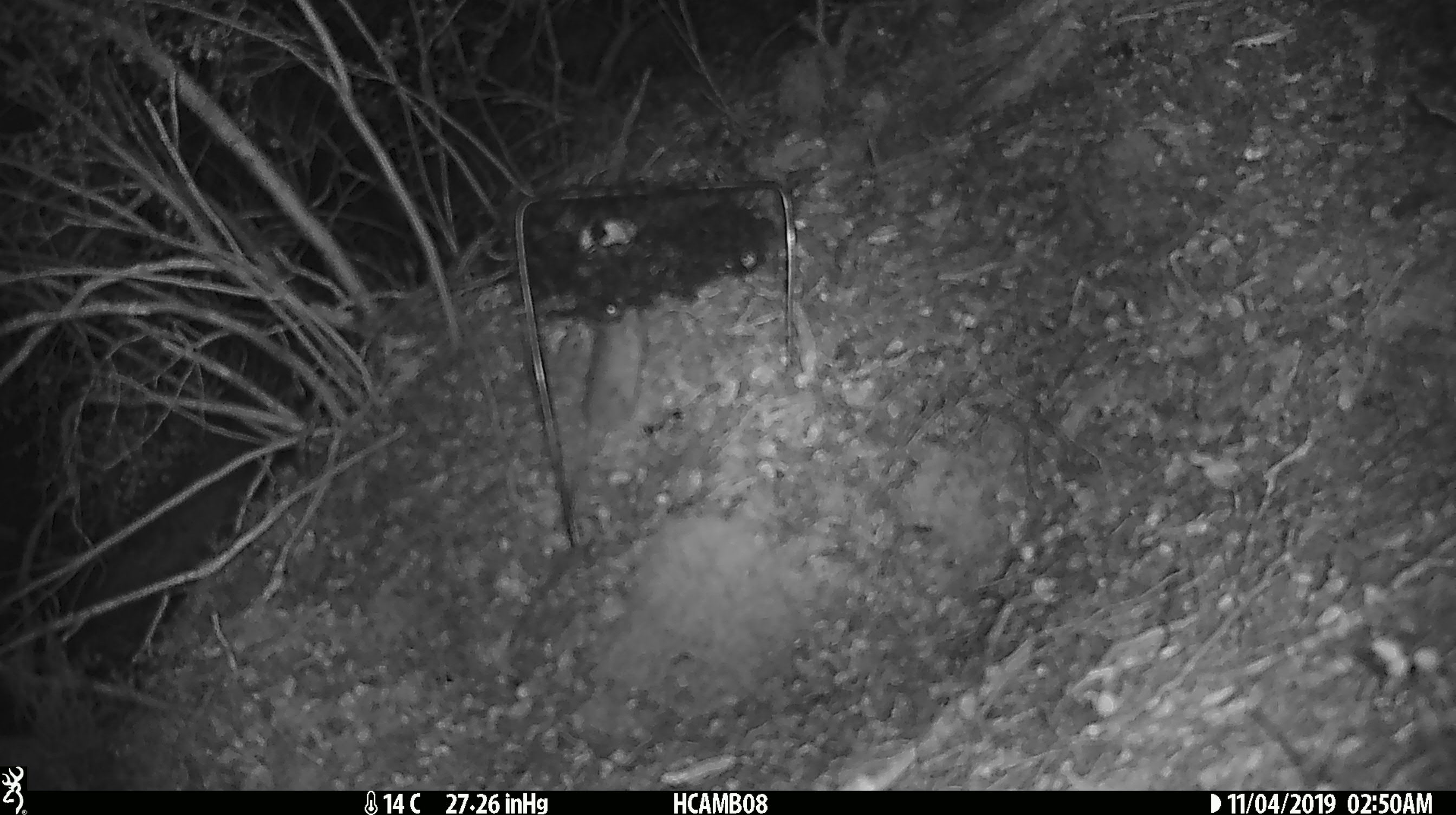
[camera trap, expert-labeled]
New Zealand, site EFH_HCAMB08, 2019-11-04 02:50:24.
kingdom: Animalia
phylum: Chordata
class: Mammalia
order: Rodentia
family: Muridae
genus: Mus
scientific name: Mus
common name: mouse